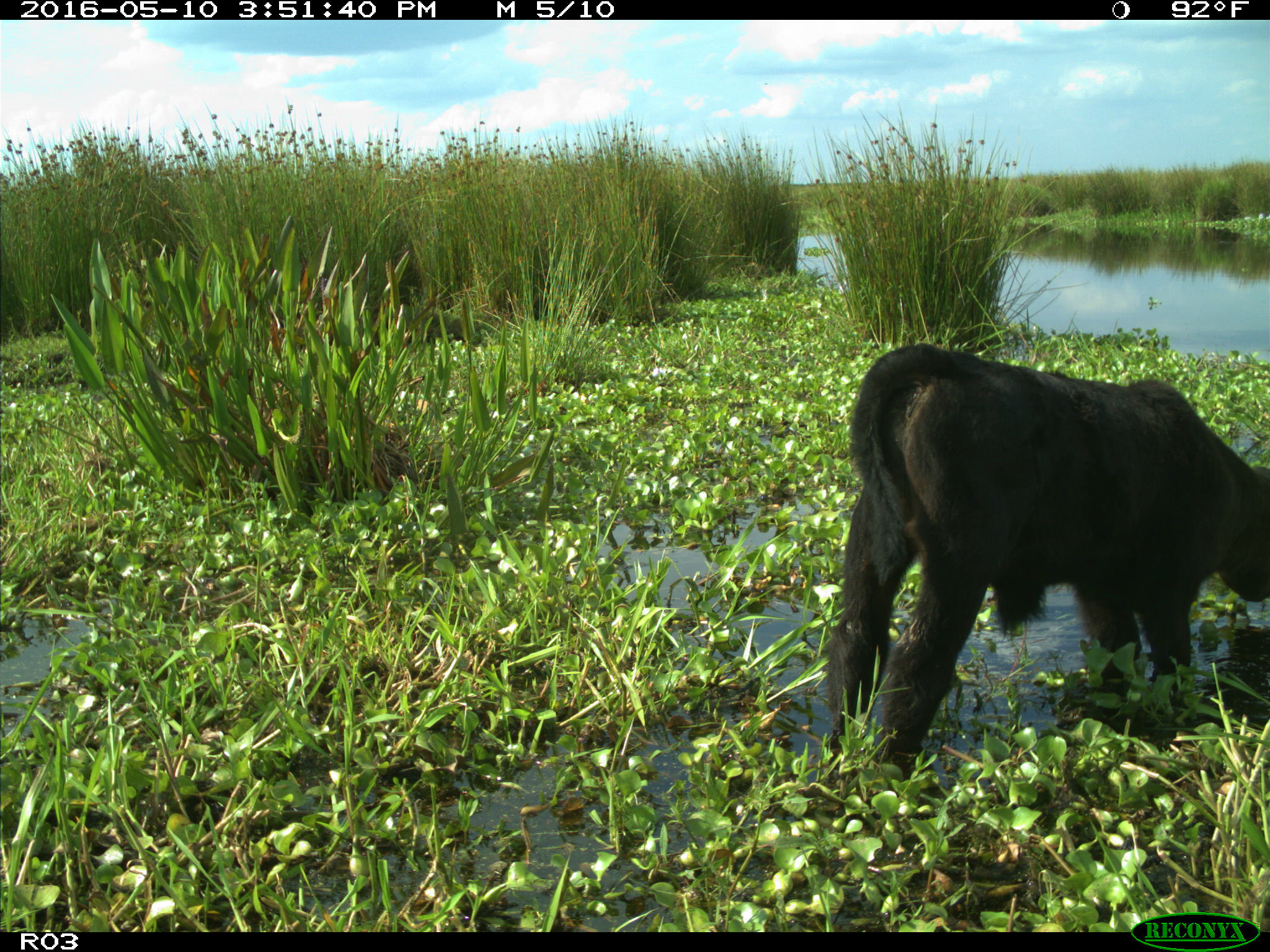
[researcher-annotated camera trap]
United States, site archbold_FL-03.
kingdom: Animalia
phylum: Chordata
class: Mammalia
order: Artiodactyla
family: Bovidae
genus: Bos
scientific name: Bos taurus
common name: domestic cow